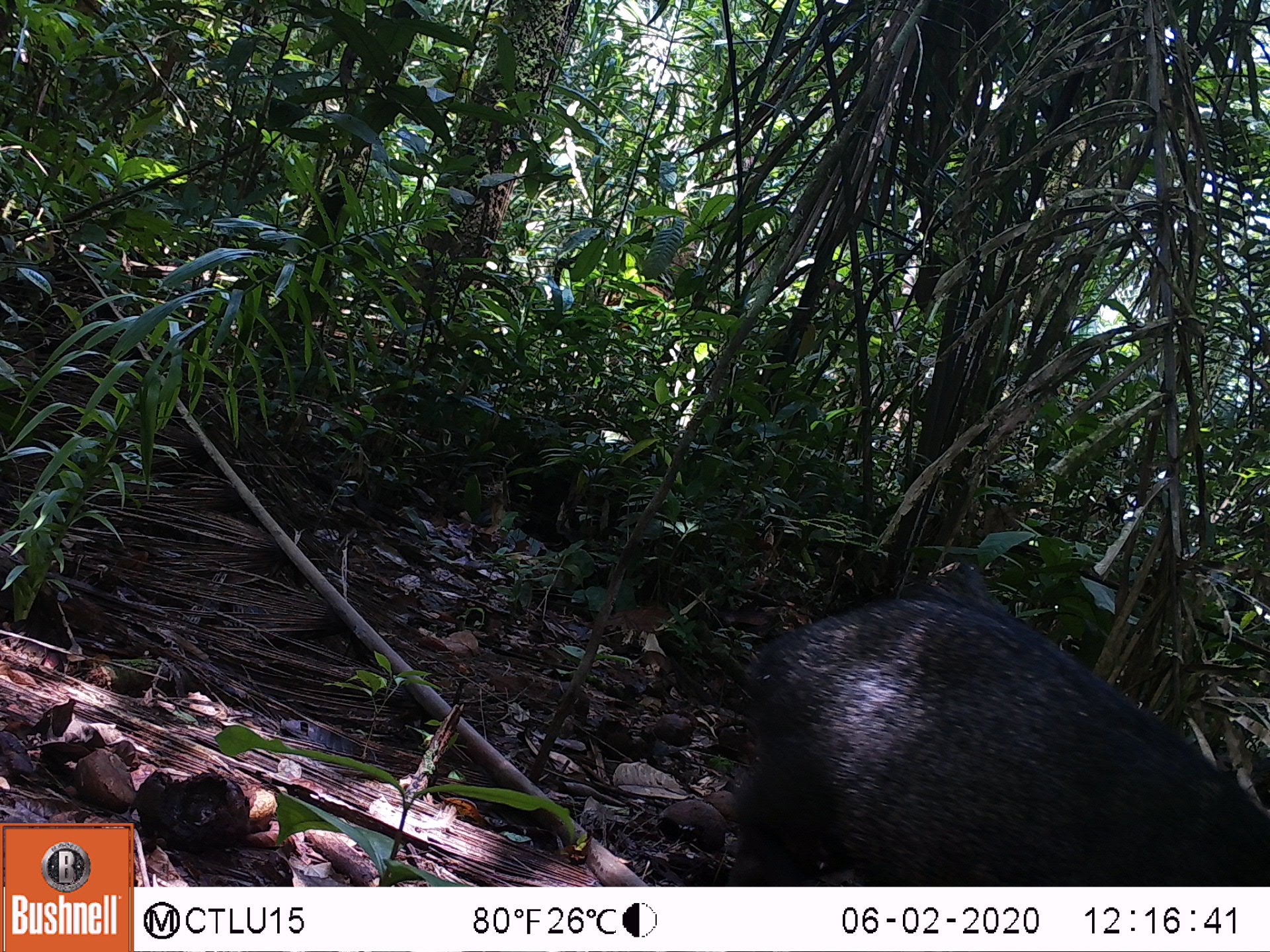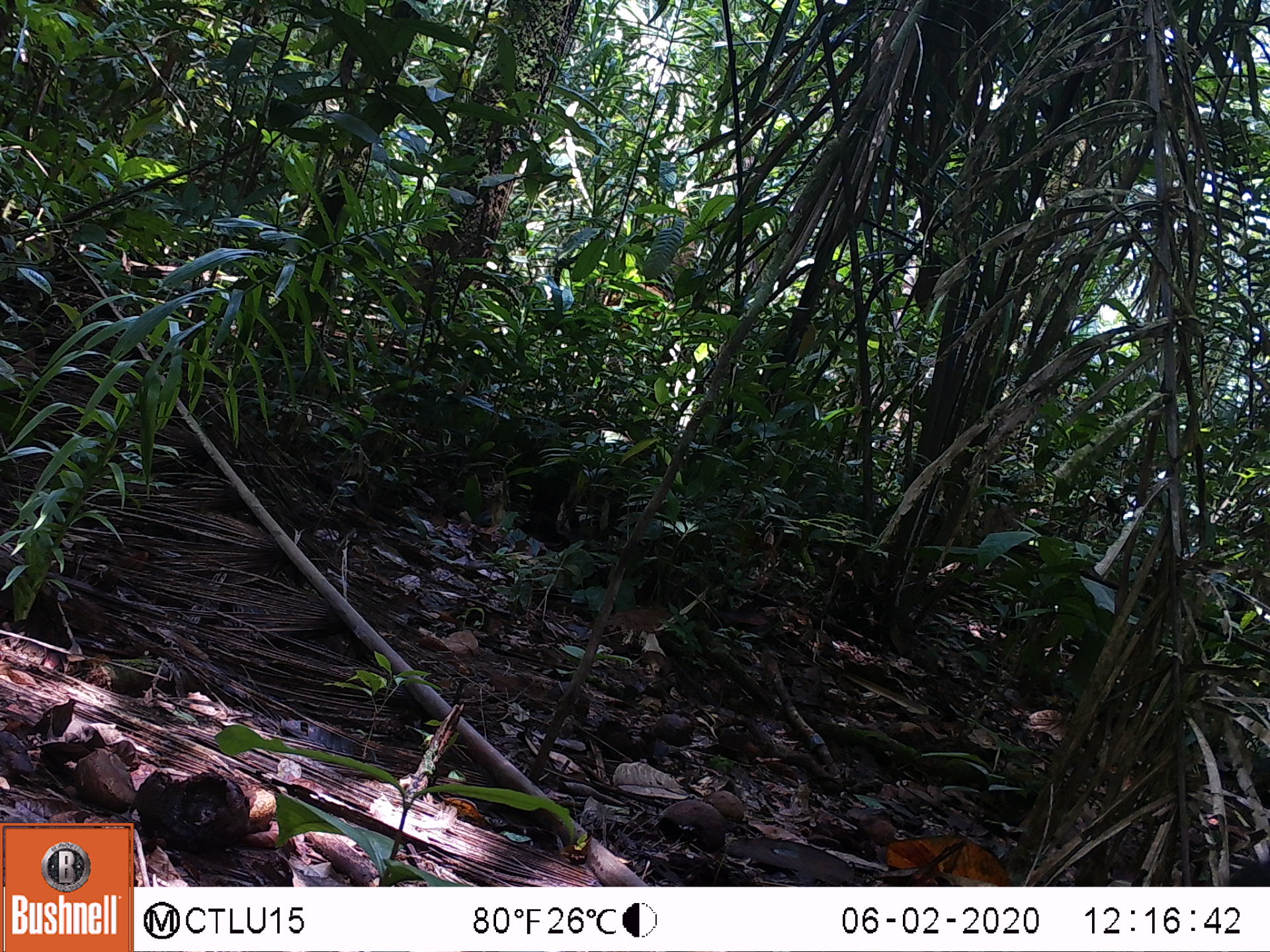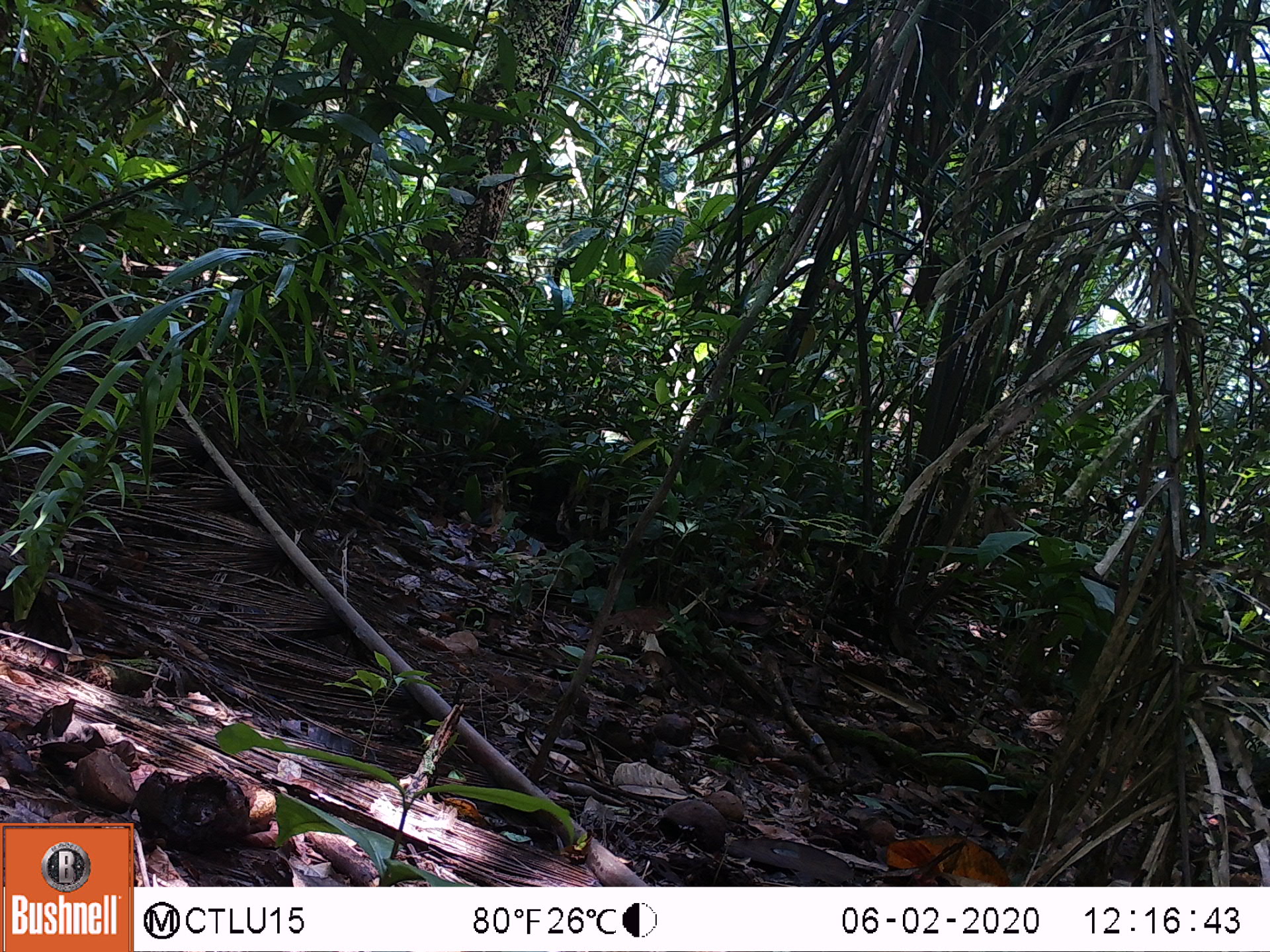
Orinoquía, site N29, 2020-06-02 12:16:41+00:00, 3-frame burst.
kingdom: Animalia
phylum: Chordata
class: Mammalia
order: Artiodactyla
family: Tayassuidae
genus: Pecari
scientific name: Pecari tajacu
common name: collared peccary